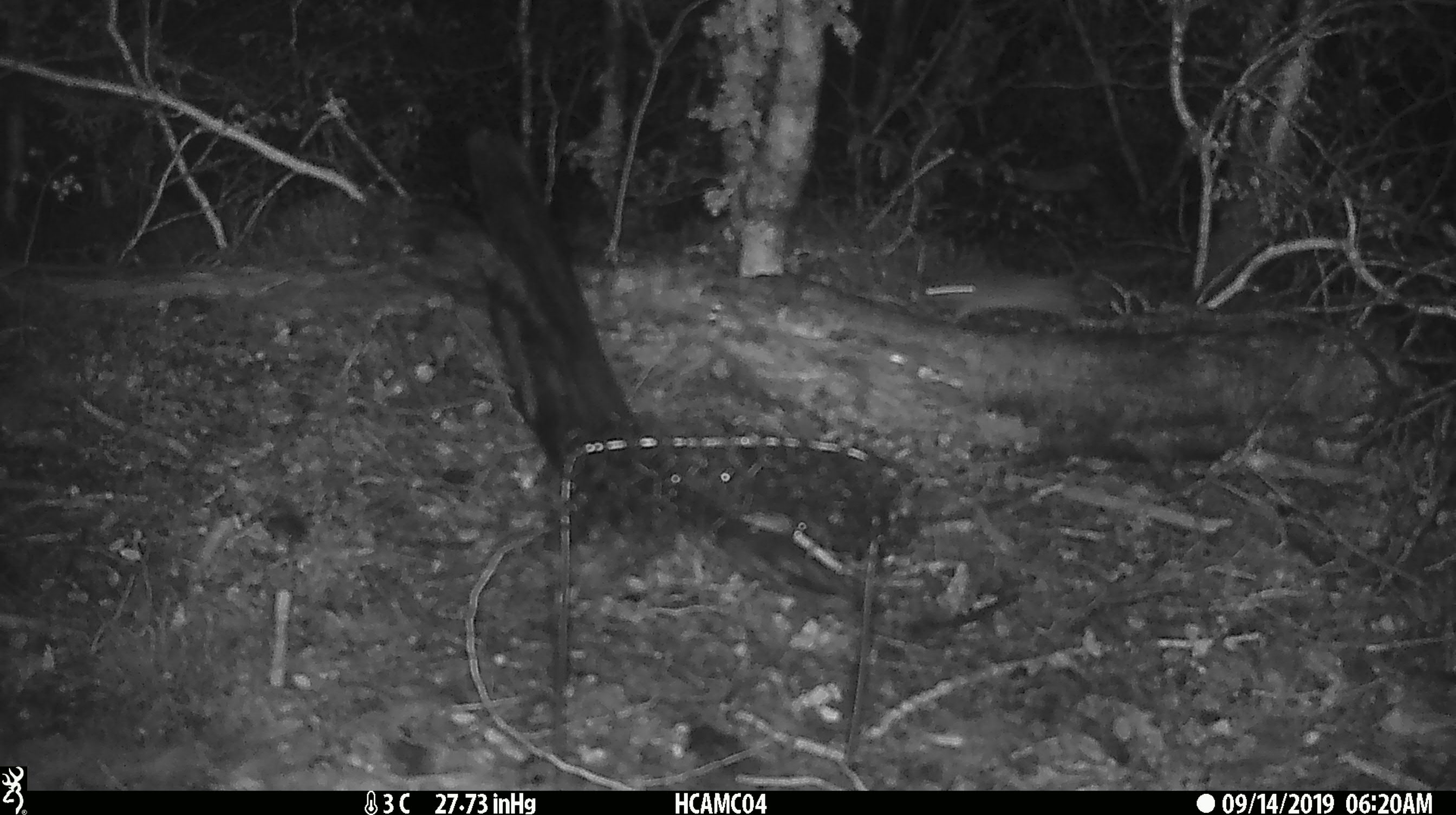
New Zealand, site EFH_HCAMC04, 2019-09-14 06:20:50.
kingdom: Animalia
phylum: Chordata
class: Mammalia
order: Rodentia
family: Muridae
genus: Mus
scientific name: Mus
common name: mouse